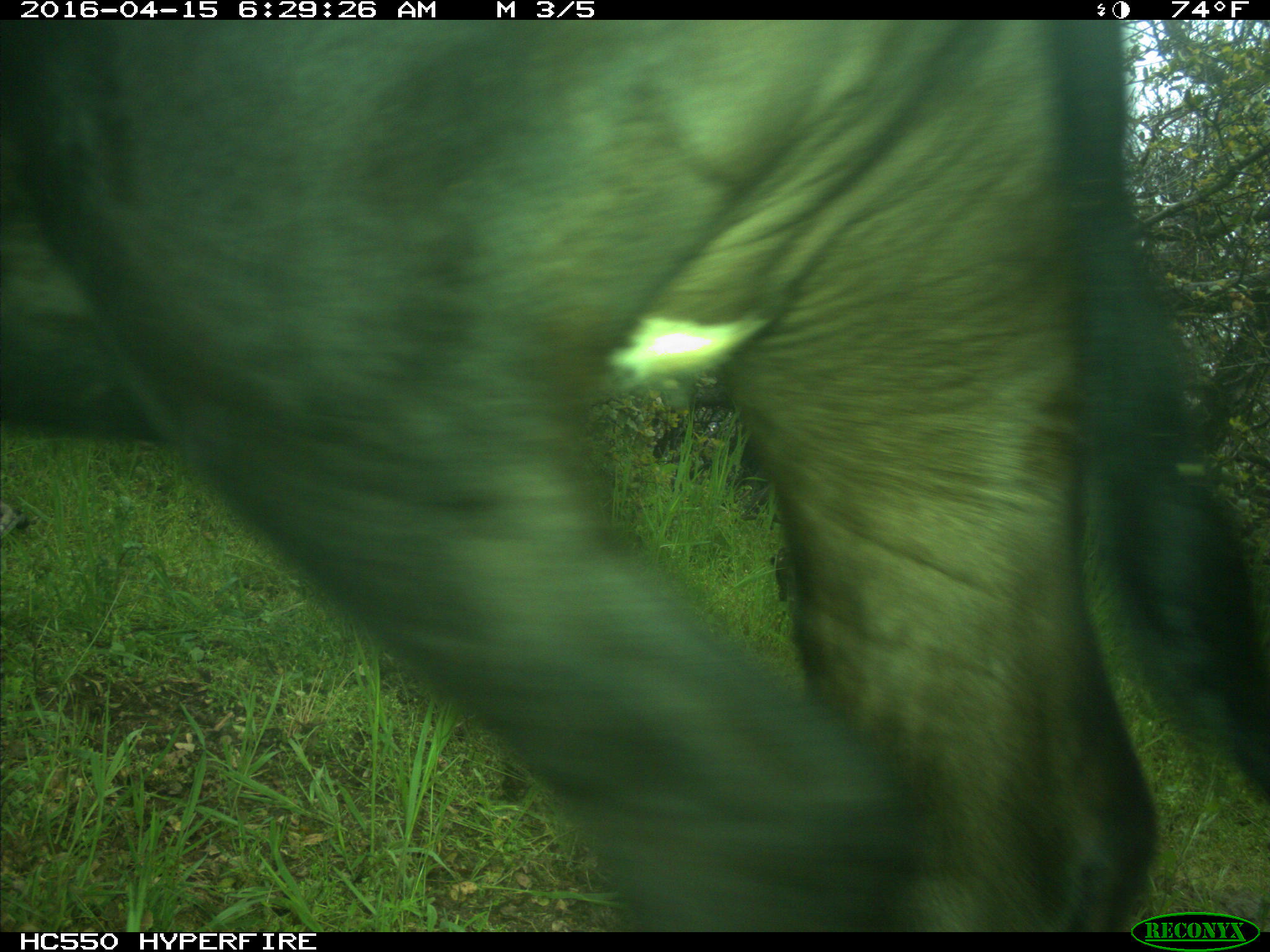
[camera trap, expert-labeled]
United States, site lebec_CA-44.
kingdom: Animalia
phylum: Chordata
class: Mammalia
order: Artiodactyla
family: Bovidae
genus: Bos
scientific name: Bos taurus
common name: domestic cow